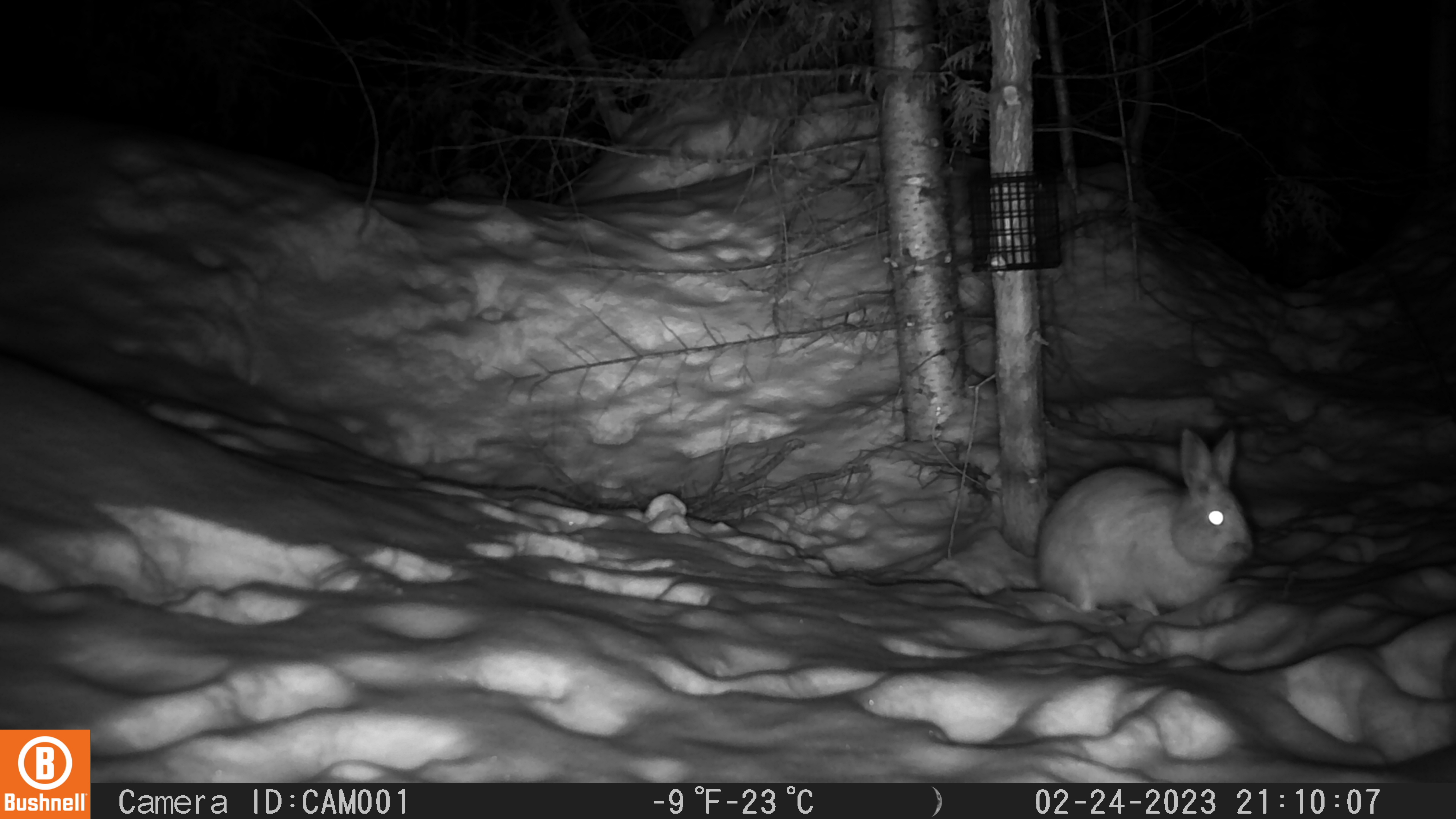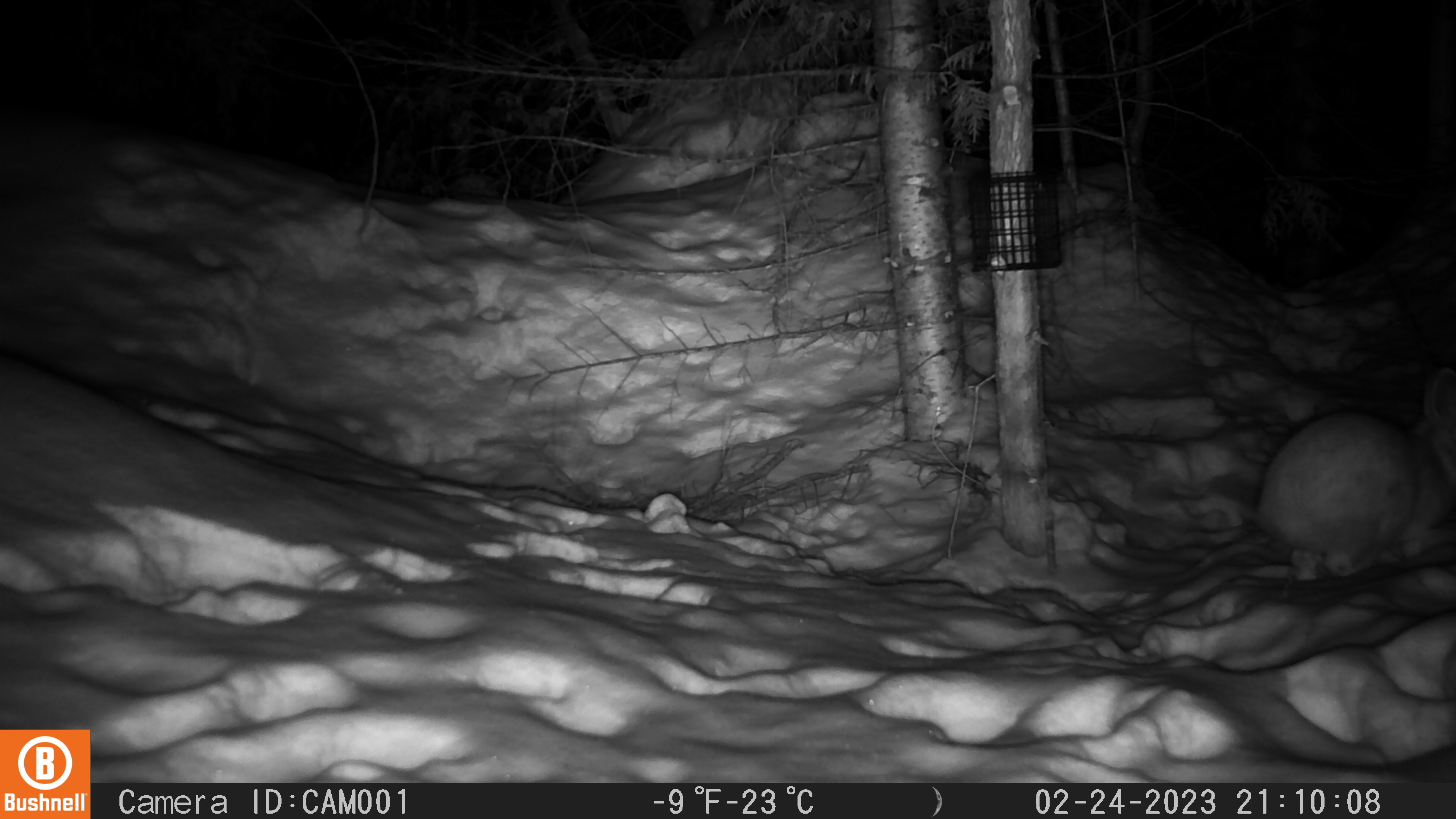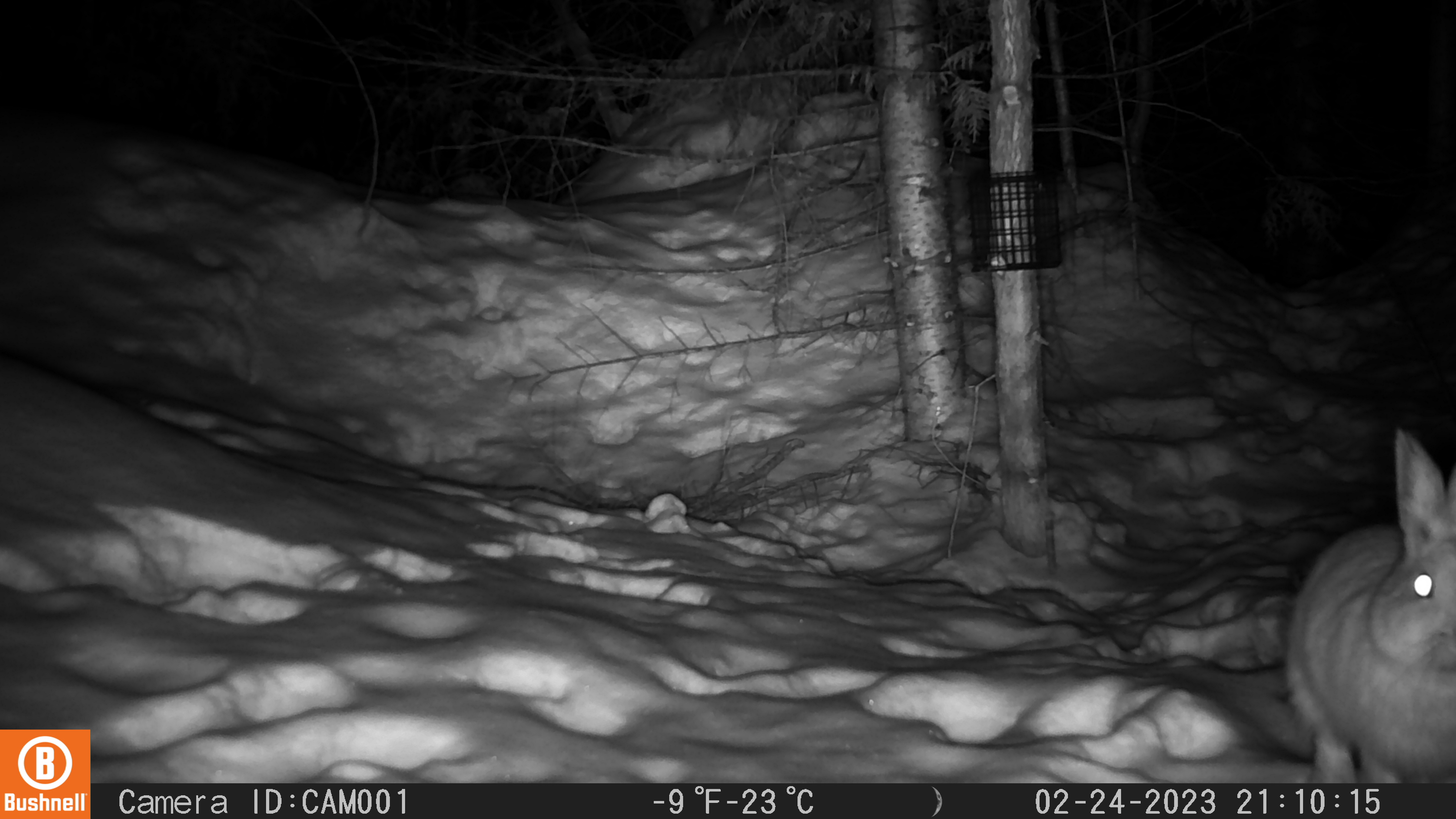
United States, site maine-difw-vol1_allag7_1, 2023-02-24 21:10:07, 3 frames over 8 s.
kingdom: Animalia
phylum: Chordata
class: Mammalia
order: Lagomorpha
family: Leporidae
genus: Lepus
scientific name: Lepus americanus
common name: snowshoe hare